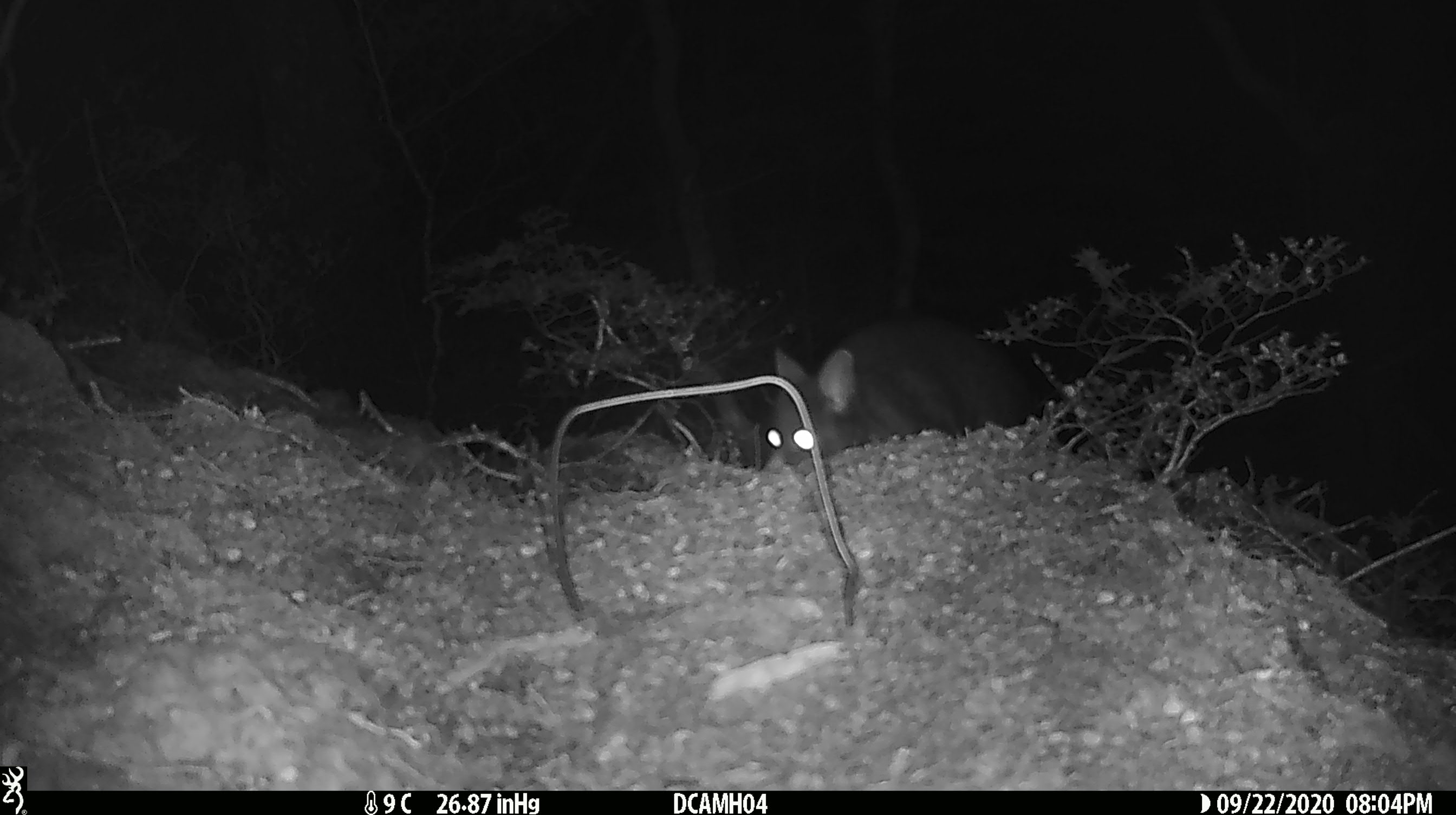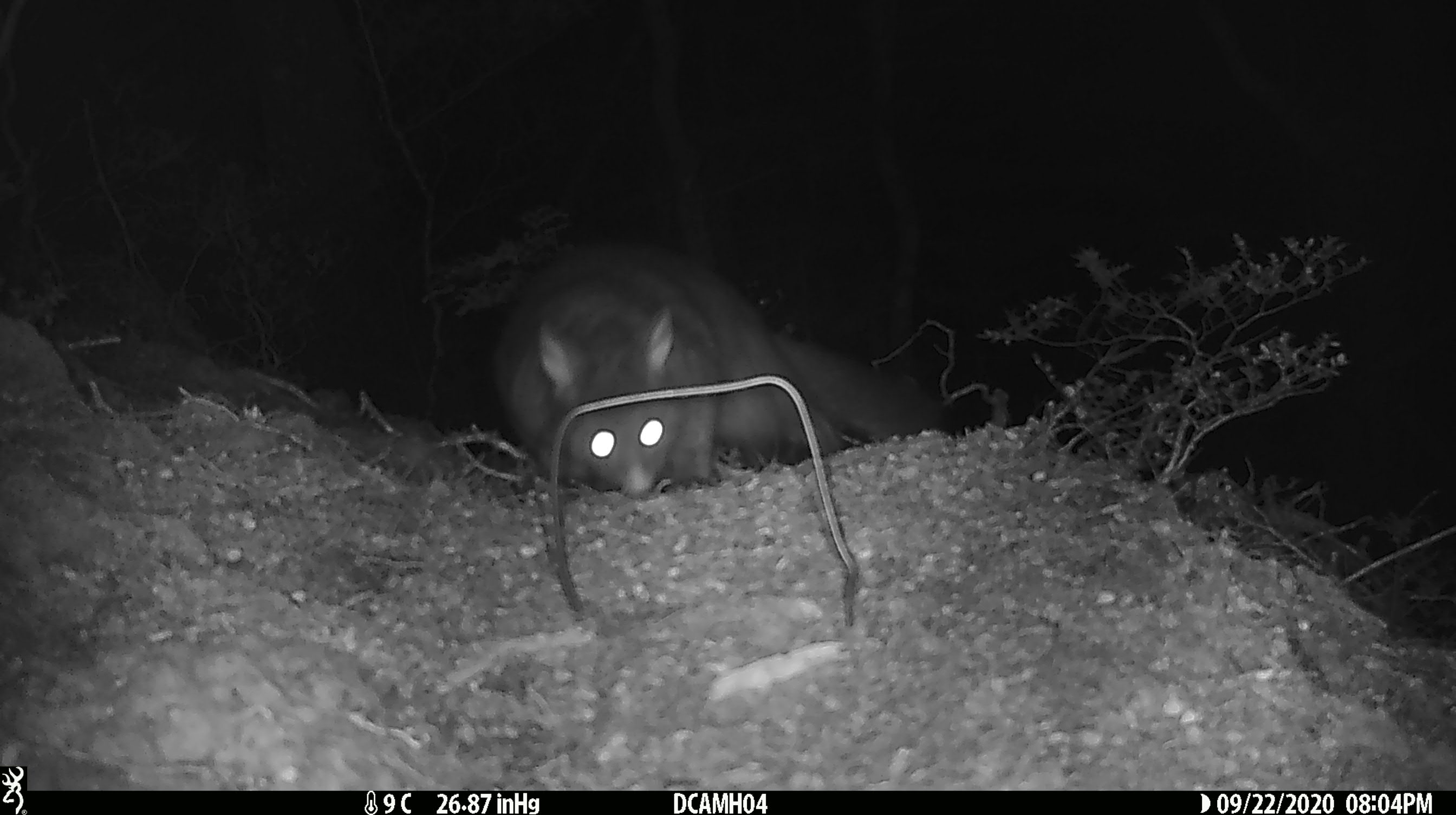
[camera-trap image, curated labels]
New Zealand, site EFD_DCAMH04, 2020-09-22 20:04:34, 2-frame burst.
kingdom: Animalia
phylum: Chordata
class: Mammalia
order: Diprotodontia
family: Phalangeridae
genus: Trichosurus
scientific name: Trichosurus vulpecula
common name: common brushtail possum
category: possum